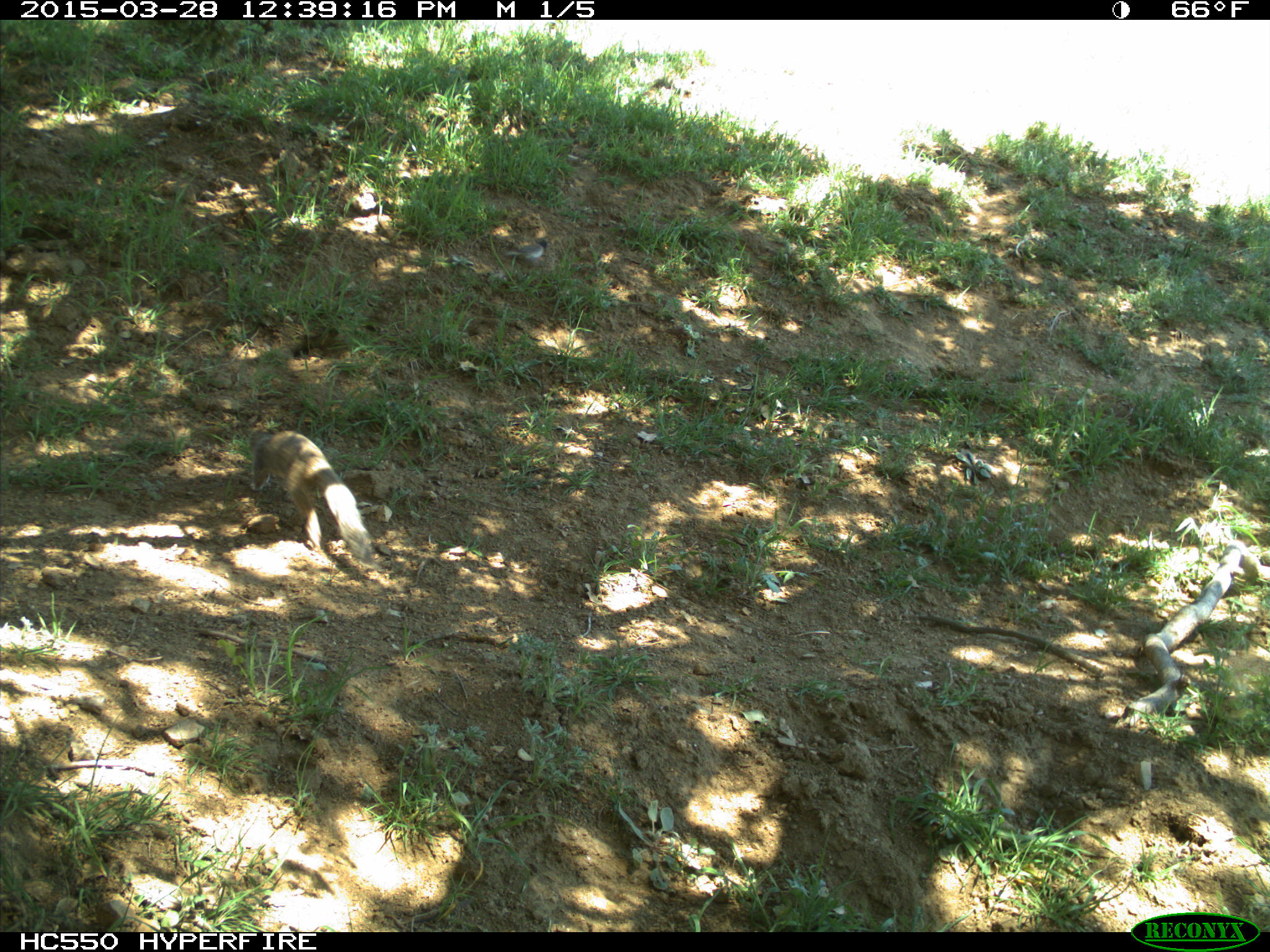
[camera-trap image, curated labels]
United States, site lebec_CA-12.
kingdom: Animalia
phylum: Chordata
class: Mammalia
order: Rodentia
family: Sciuridae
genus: Otospermophilus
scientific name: Otospermophilus beecheyi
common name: california ground squirrel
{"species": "Otospermophilus beecheyi (california ground squirrel)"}